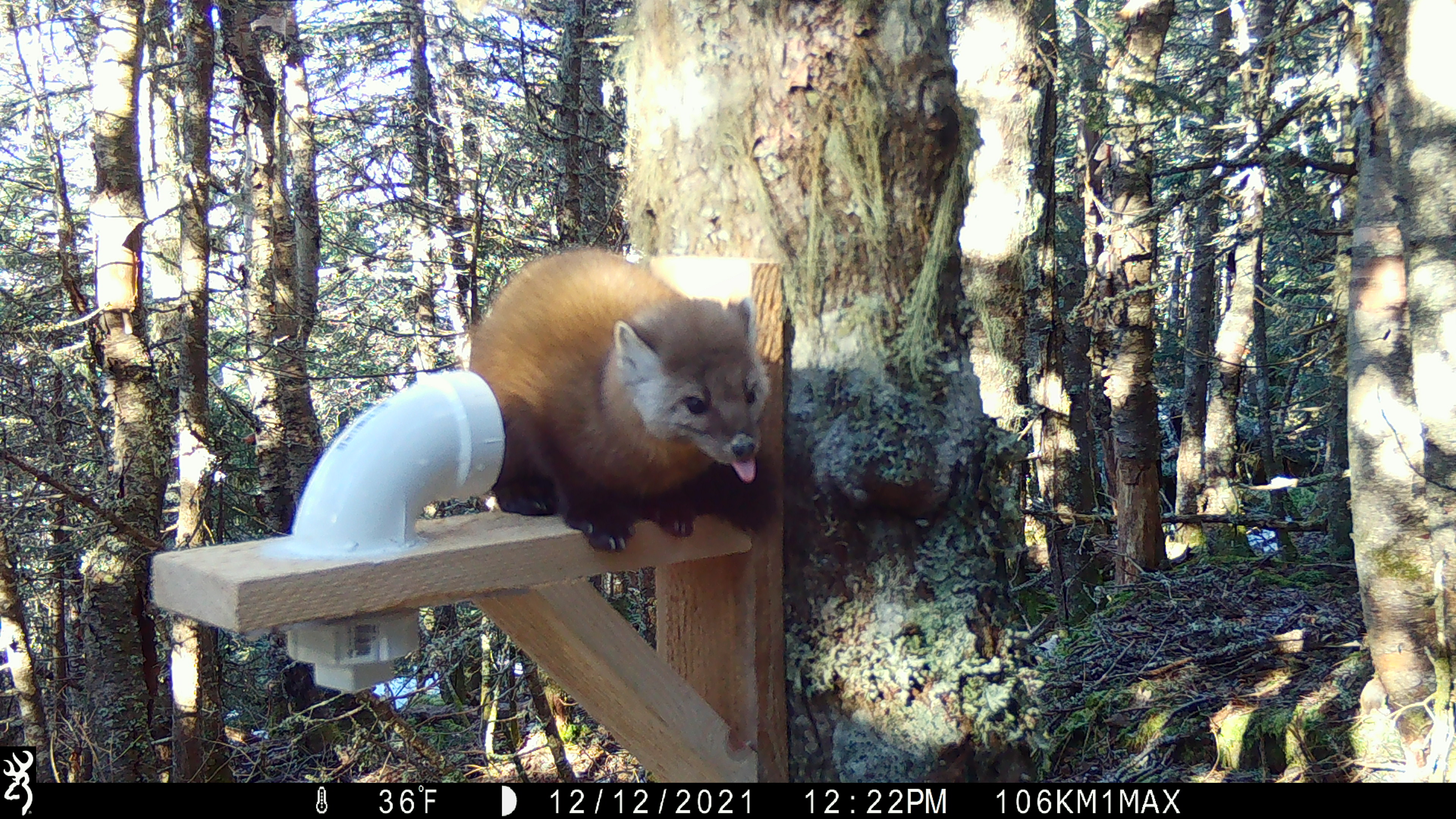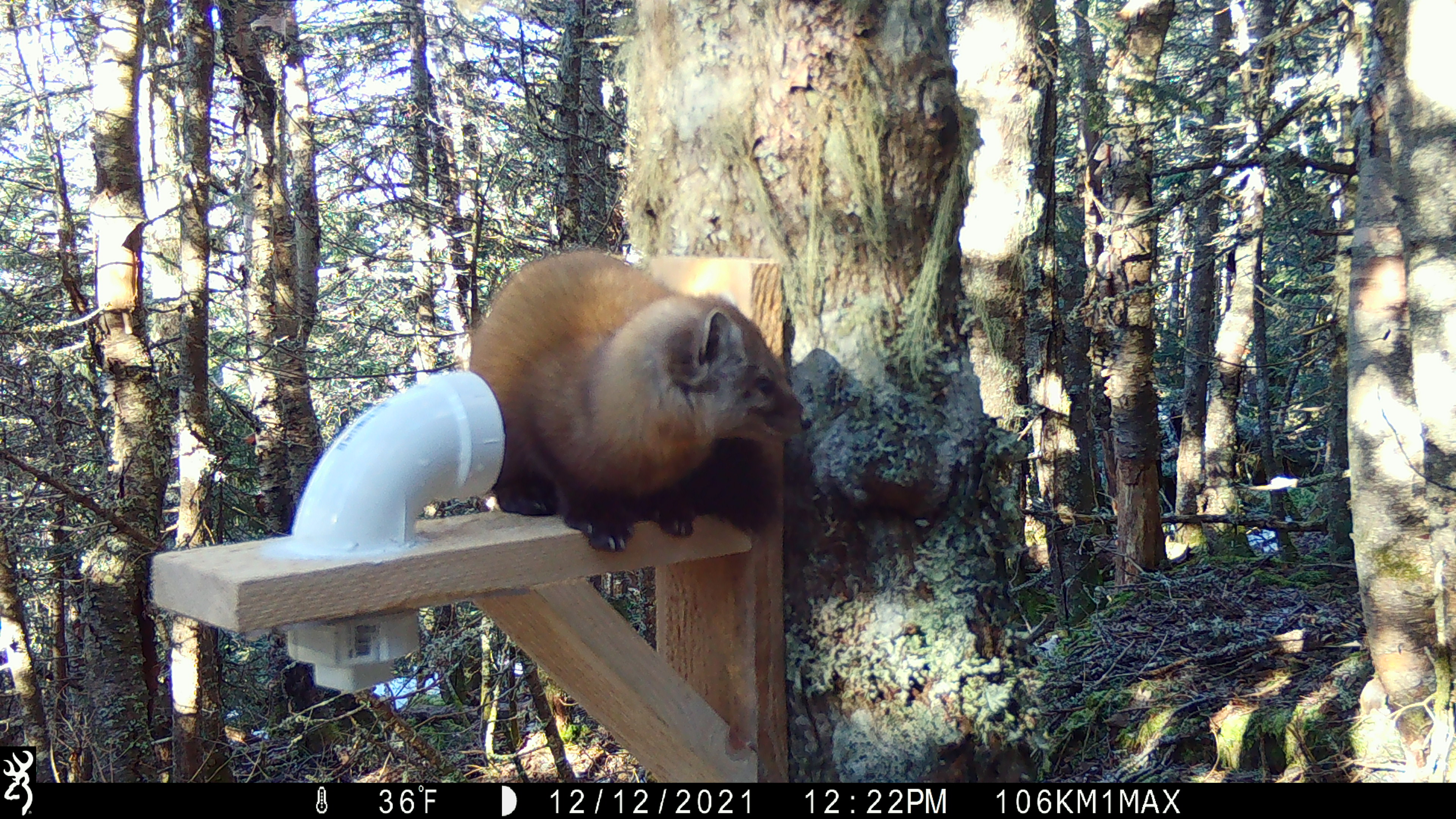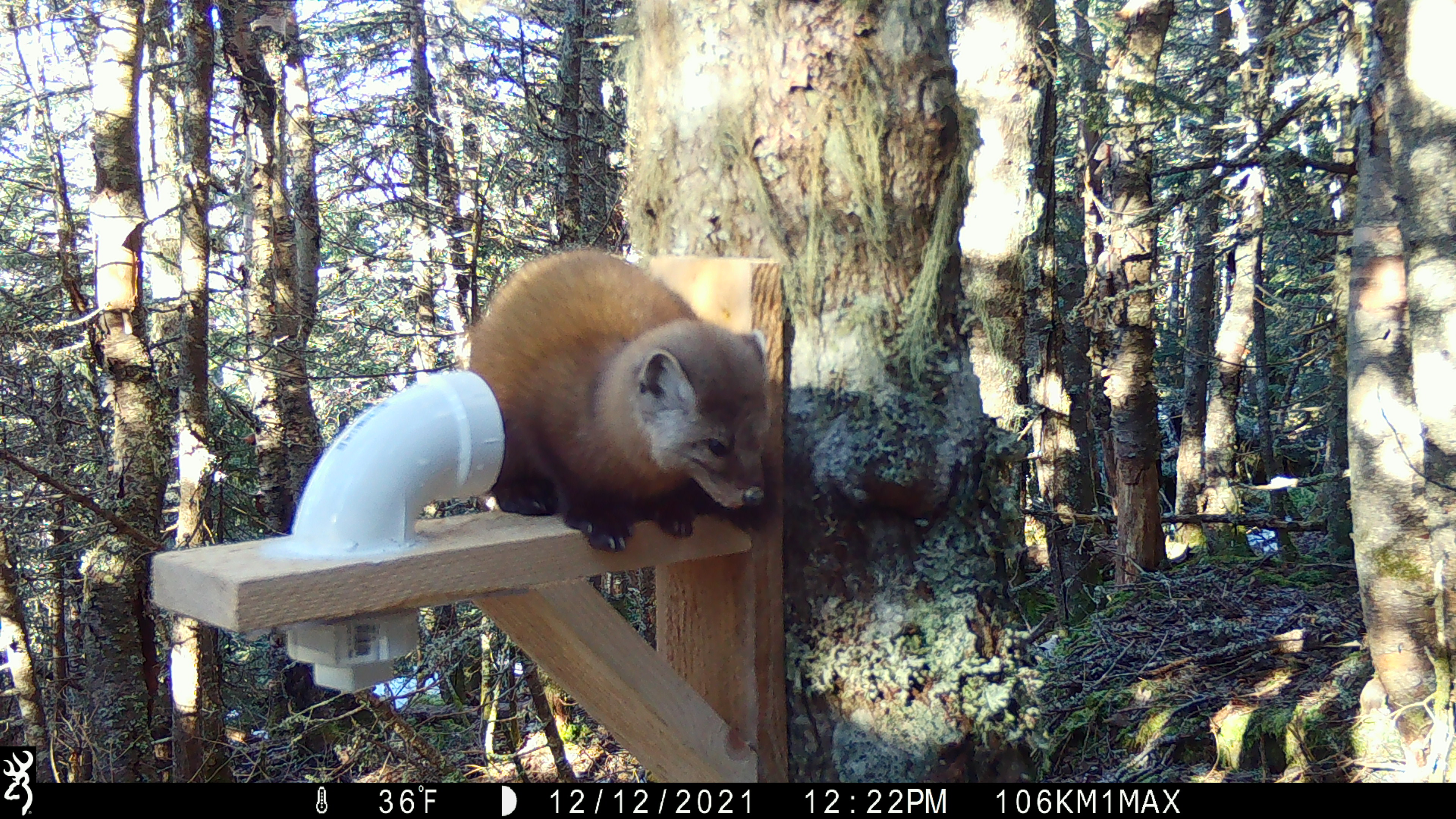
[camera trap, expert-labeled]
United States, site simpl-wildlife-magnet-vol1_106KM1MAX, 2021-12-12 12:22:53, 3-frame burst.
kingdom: Animalia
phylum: Chordata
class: Mammalia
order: Carnivora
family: Mustelidae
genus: Martes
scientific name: Martes americana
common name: american marten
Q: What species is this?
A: American marten (Martes americana).